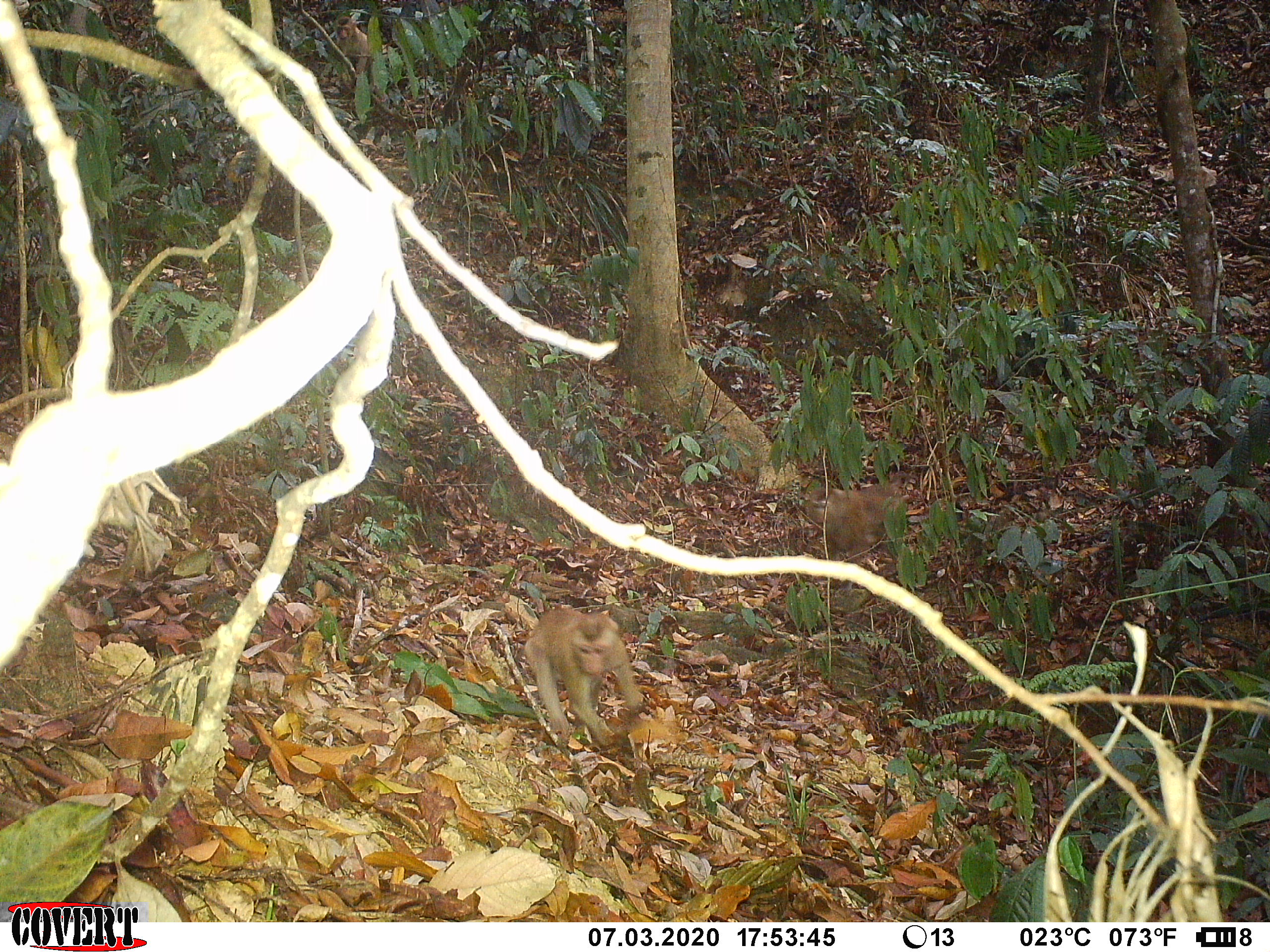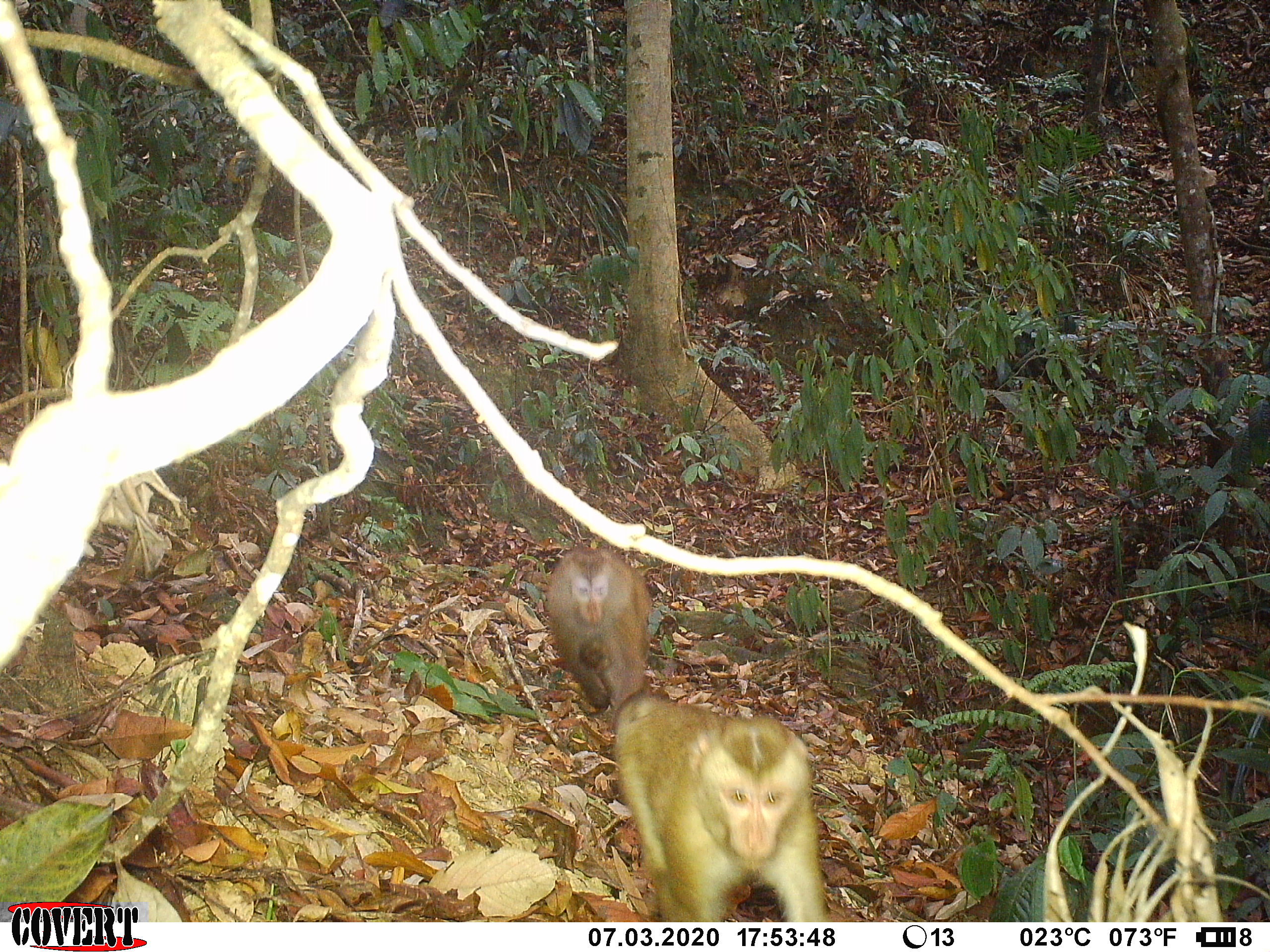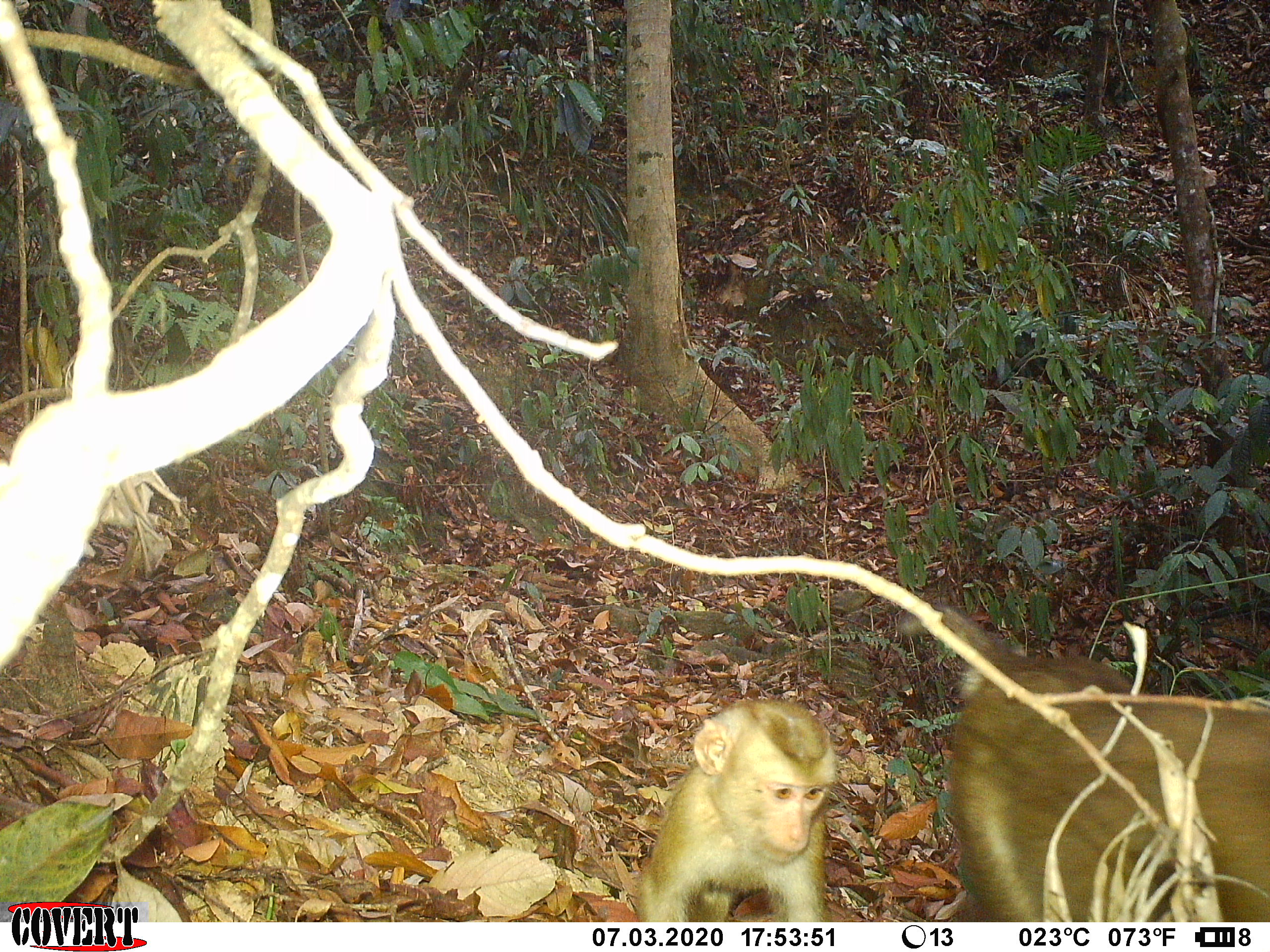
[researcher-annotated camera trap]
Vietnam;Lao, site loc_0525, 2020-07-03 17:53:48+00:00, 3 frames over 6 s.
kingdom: Animalia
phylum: Chordata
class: Mammalia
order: Primates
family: Cercopithecidae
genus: Macaca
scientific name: Macaca nemestrina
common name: pig-tailed macaque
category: pig tailed macaque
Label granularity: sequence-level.